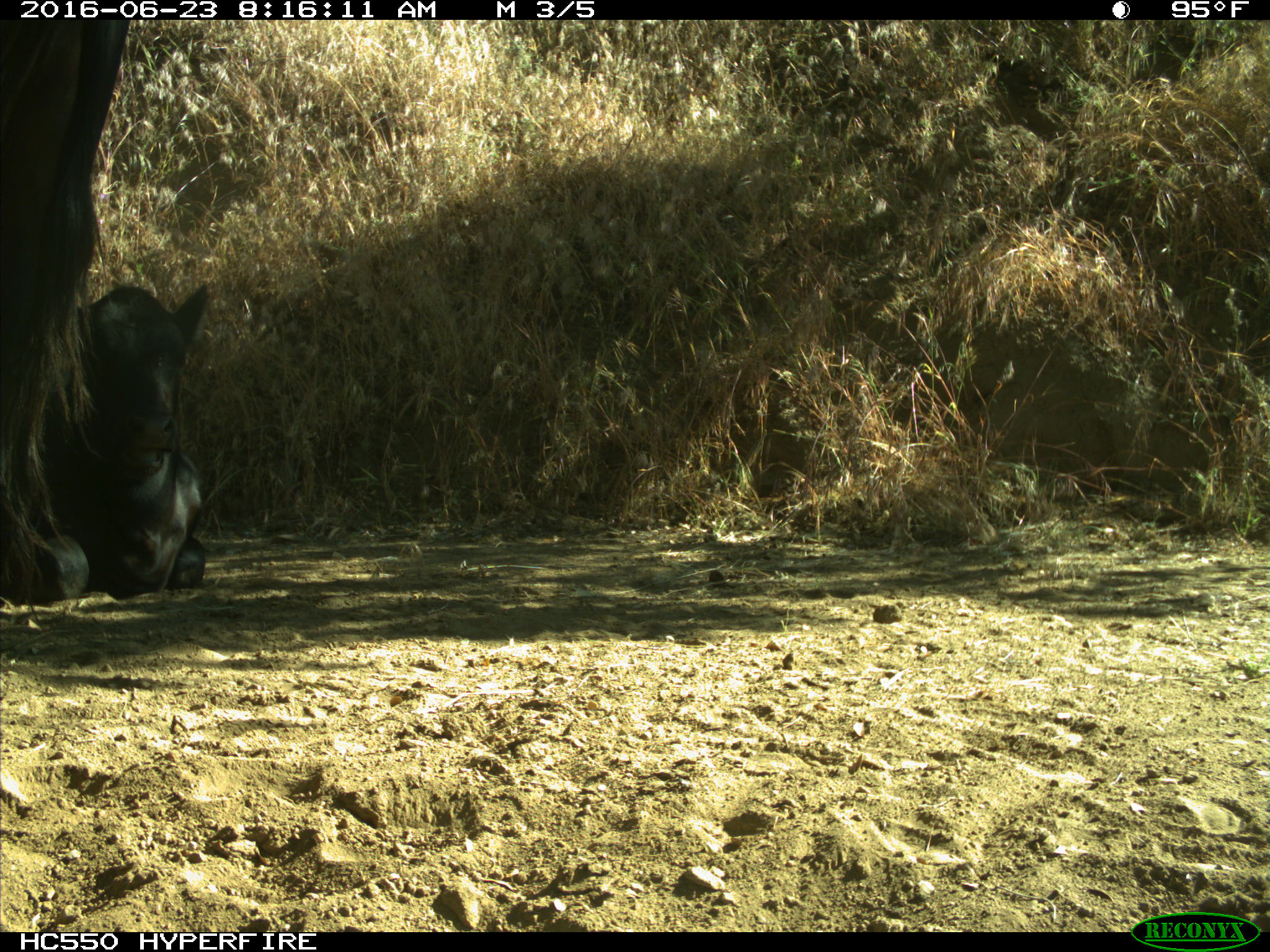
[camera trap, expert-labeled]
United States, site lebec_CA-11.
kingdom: Animalia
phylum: Chordata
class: Mammalia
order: Artiodactyla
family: Bovidae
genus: Bos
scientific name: Bos taurus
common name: domestic cow